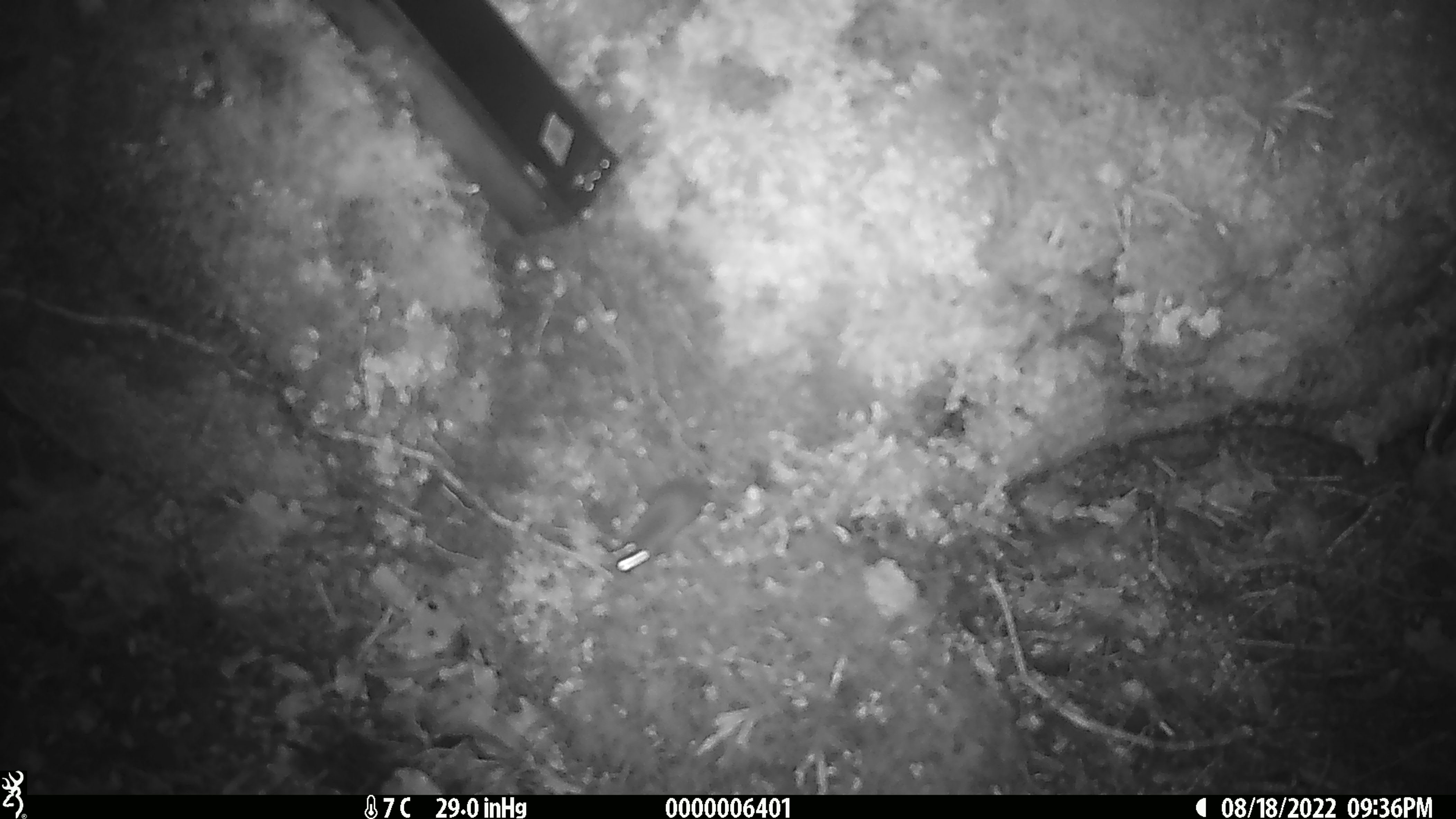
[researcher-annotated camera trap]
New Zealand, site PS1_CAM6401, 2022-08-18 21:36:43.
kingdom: Animalia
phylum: Chordata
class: Mammalia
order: Rodentia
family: Muridae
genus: Mus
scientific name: Mus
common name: mouse